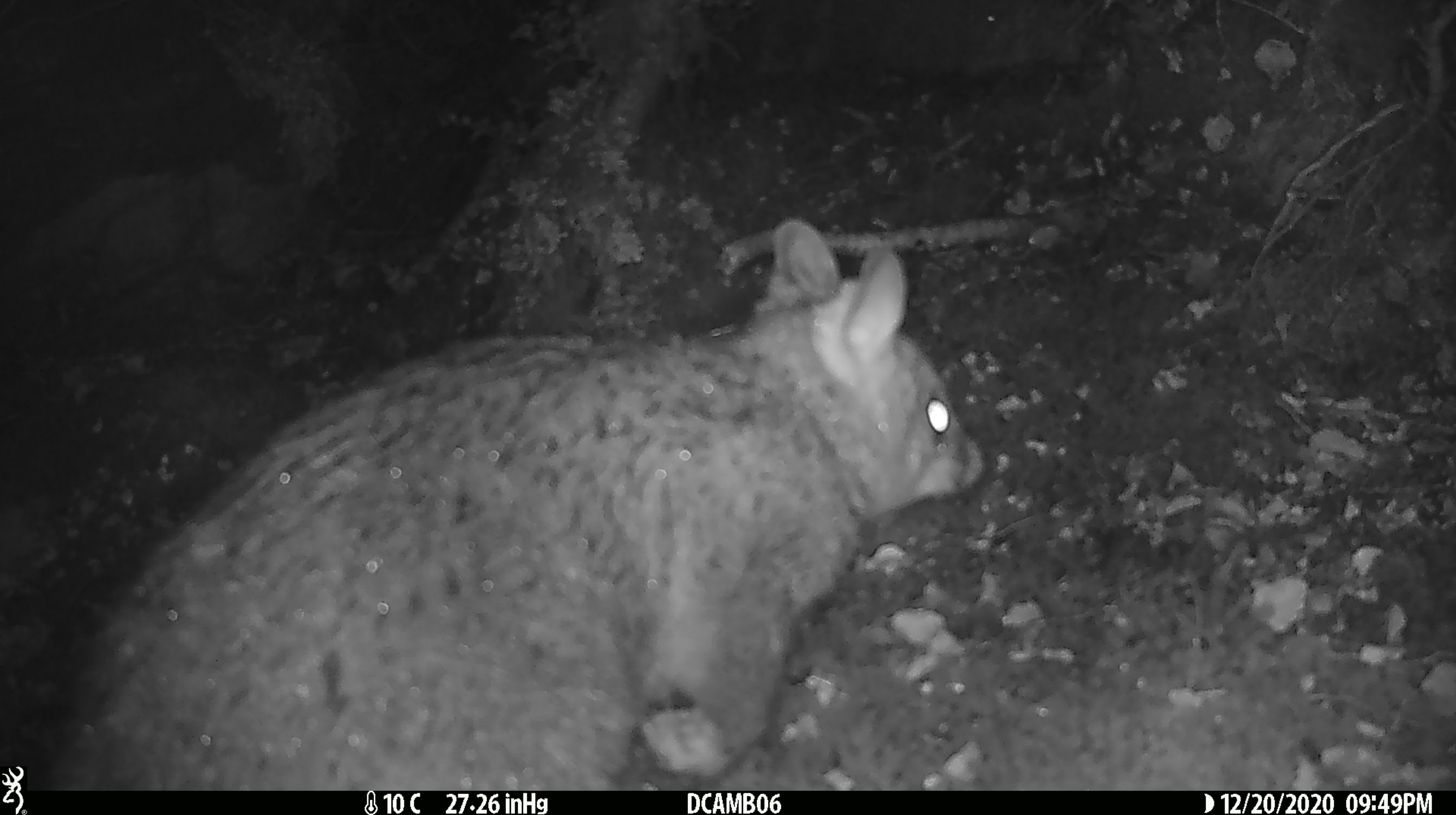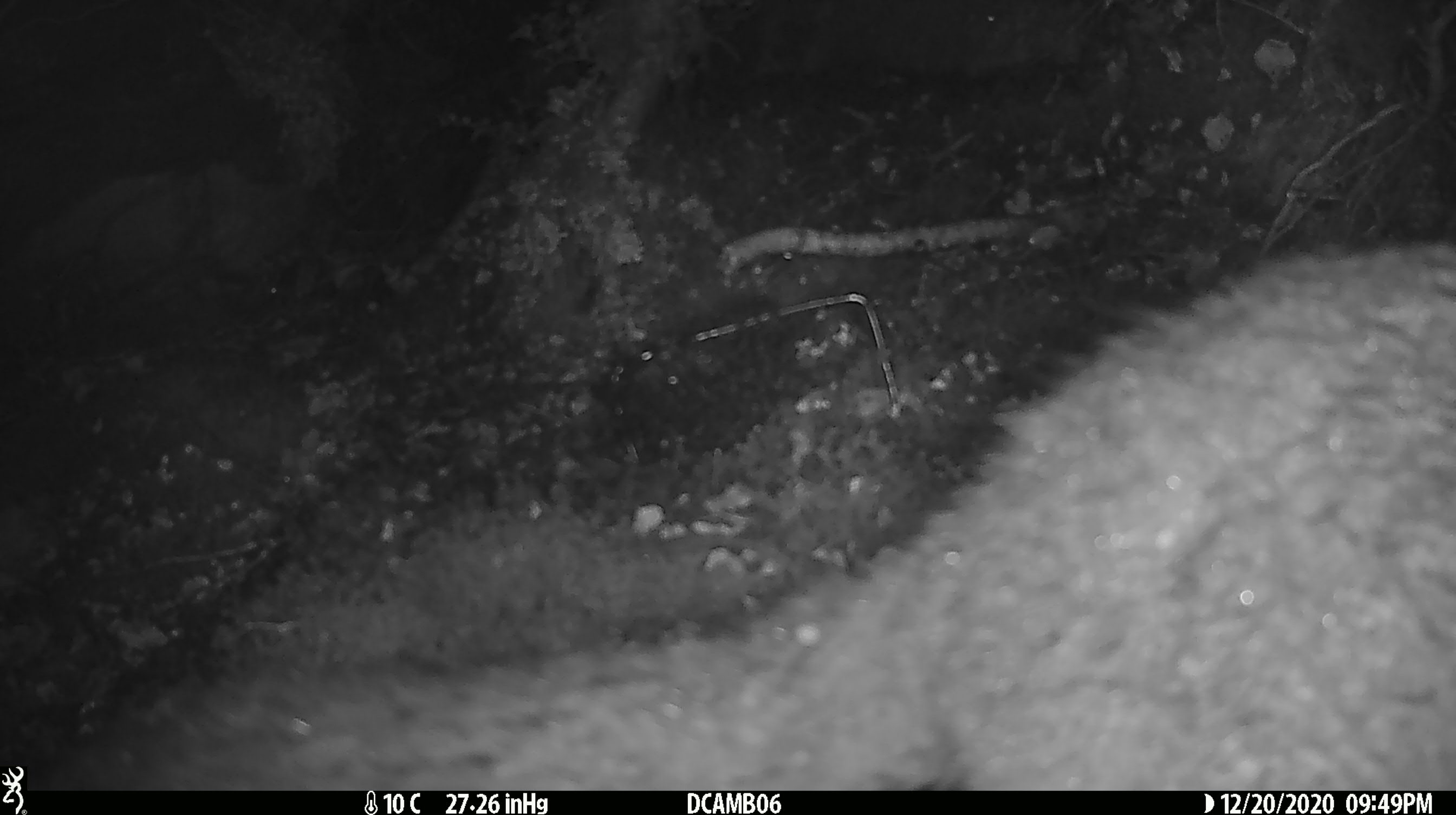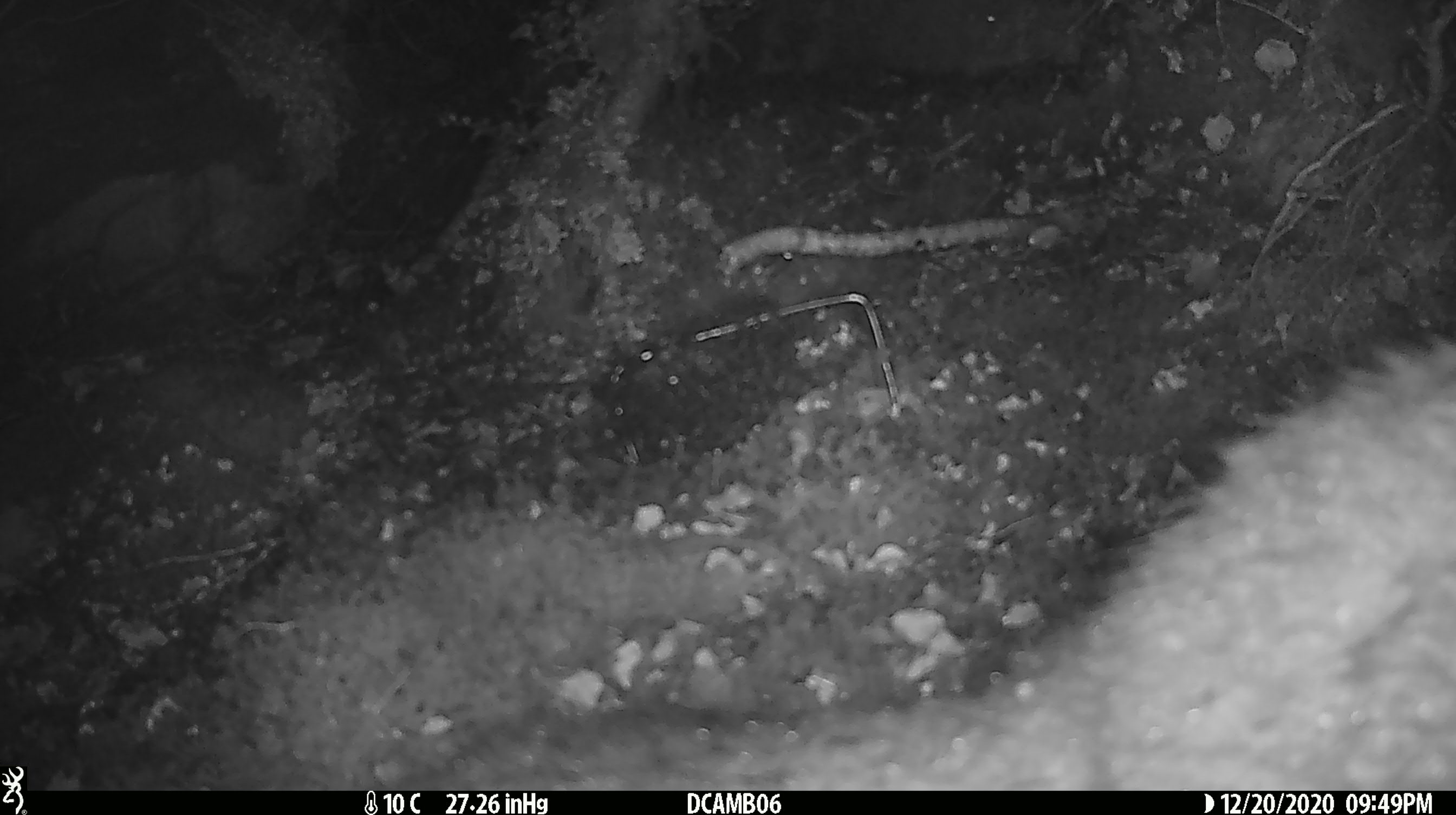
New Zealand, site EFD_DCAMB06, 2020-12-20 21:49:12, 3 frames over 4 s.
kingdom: Animalia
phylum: Chordata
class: Mammalia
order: Diprotodontia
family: Phalangeridae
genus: Trichosurus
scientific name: Trichosurus vulpecula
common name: common brushtail possum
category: possum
Possum (common brushtail possum) (Trichosurus vulpecula).